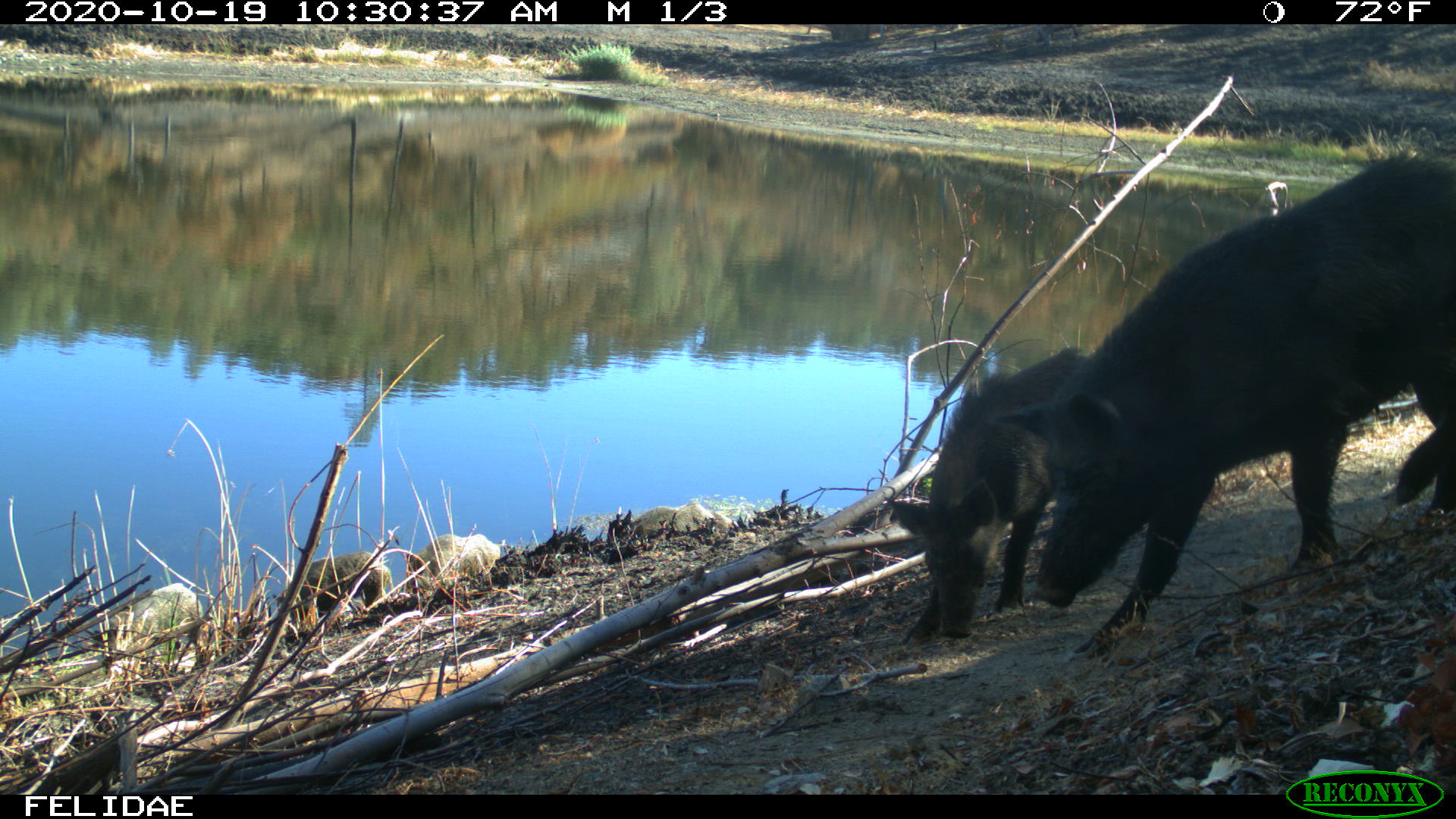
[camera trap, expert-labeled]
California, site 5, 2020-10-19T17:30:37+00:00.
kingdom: Animalia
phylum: Chordata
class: Mammalia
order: Artiodactyla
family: Suidae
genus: Sus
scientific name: Sus scrofa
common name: wild boar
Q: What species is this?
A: Wild boar (Sus scrofa).